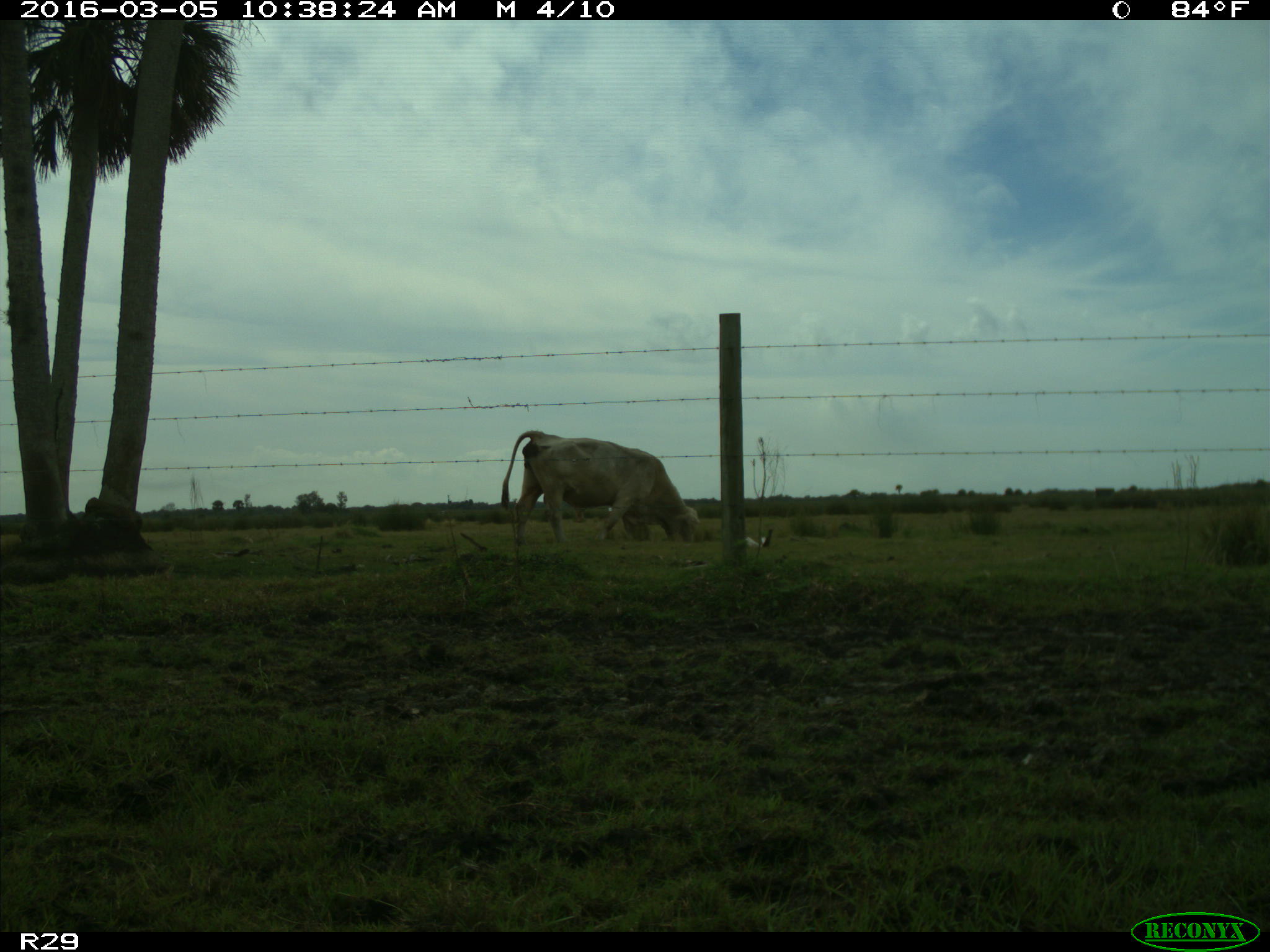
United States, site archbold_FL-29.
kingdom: Animalia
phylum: Chordata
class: Mammalia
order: Artiodactyla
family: Bovidae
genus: Bos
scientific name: Bos taurus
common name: domestic cow